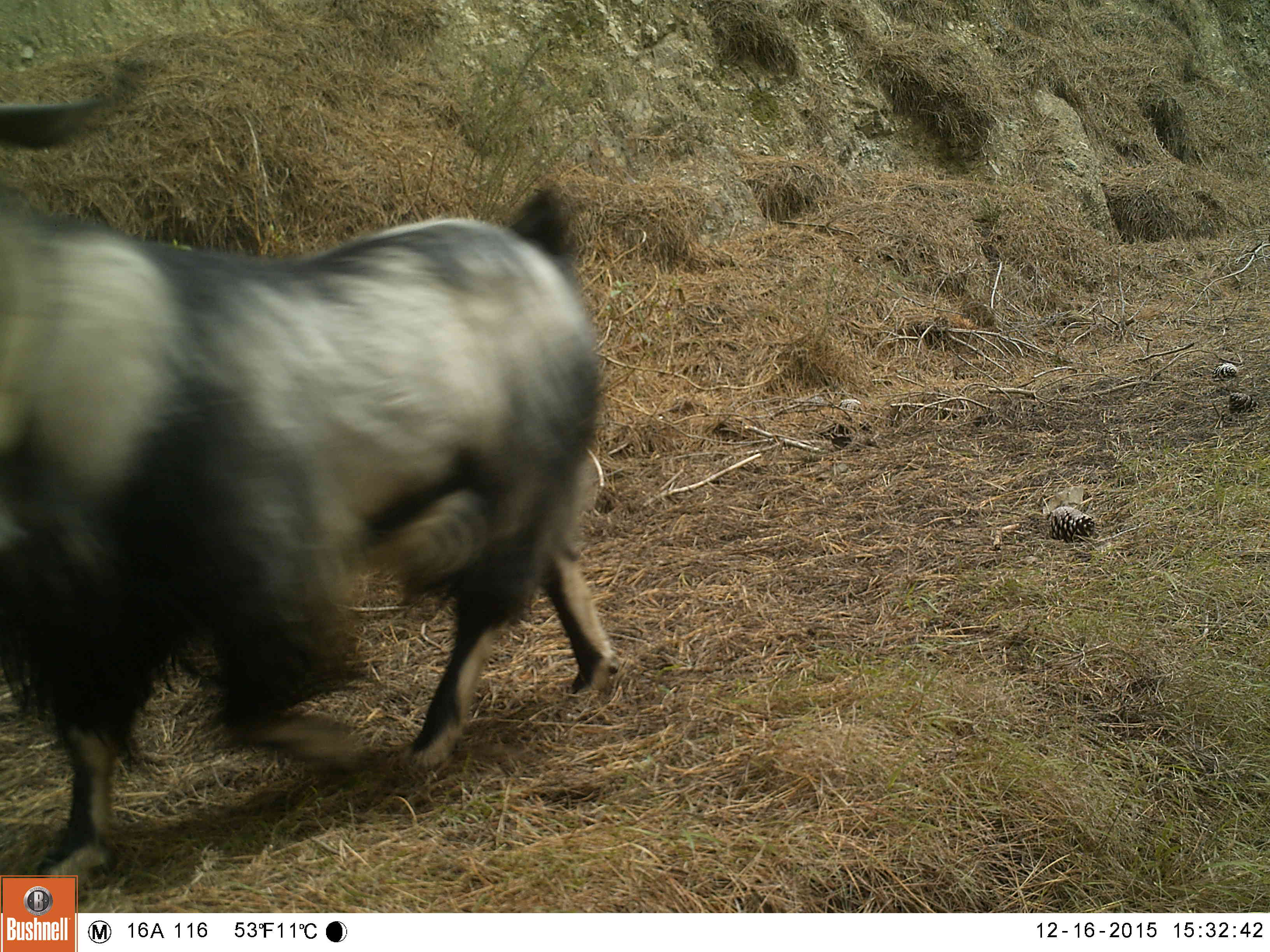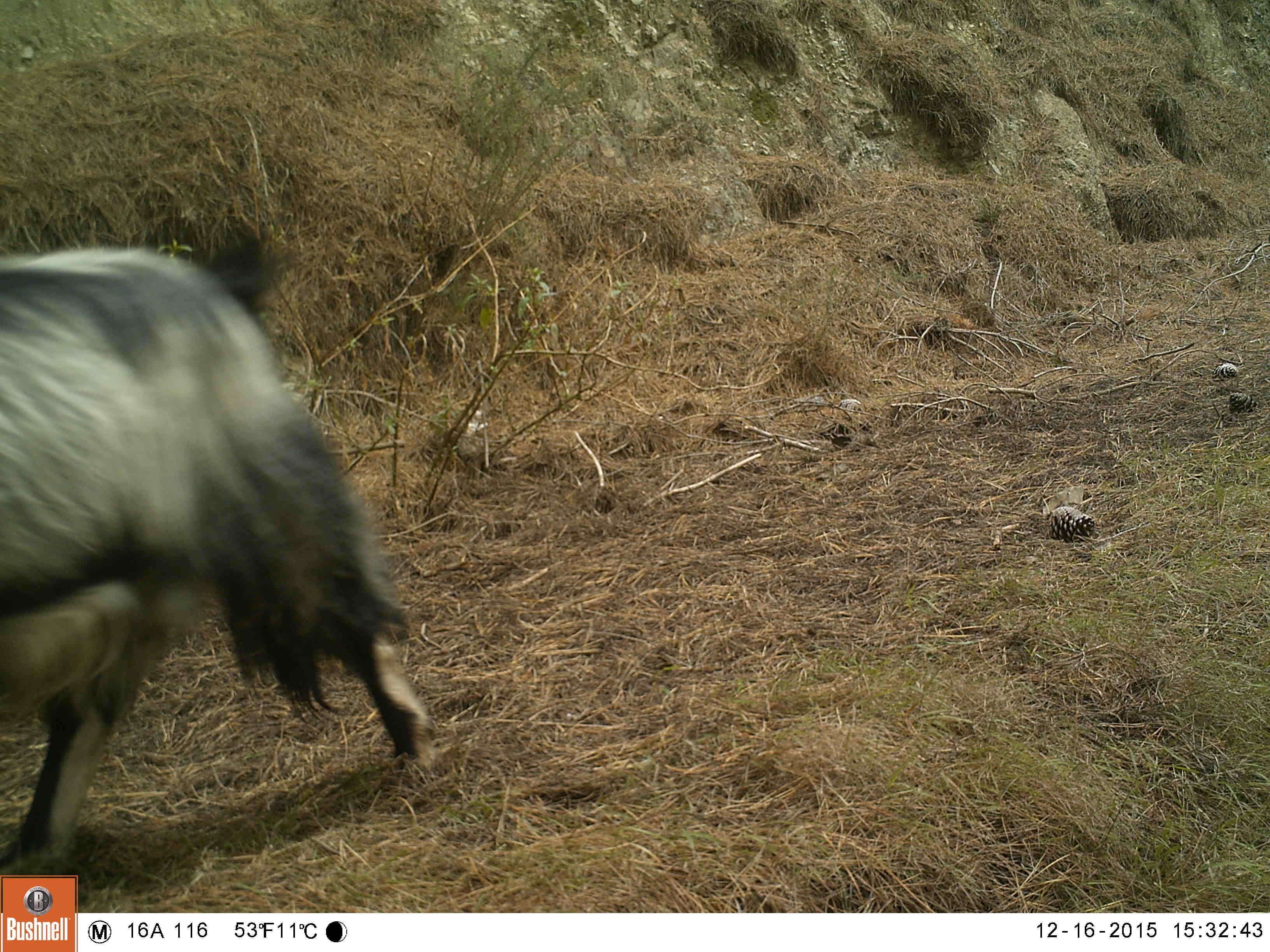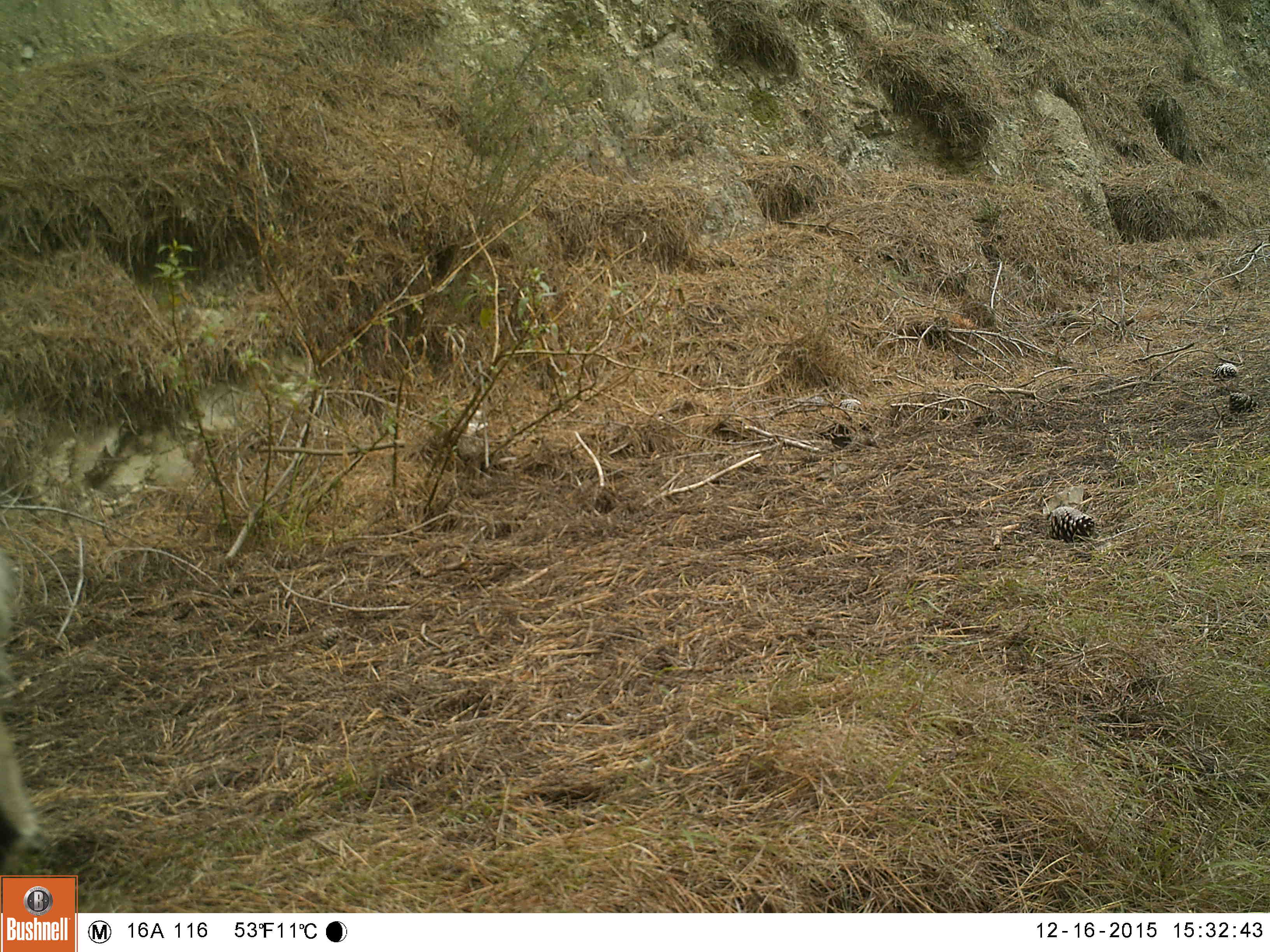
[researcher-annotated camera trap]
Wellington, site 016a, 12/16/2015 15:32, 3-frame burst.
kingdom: Animalia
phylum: Chordata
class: Mammalia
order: Artiodactyla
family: Bovidae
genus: Capra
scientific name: Capra hircus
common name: goat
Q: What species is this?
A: Goat (Capra hircus).